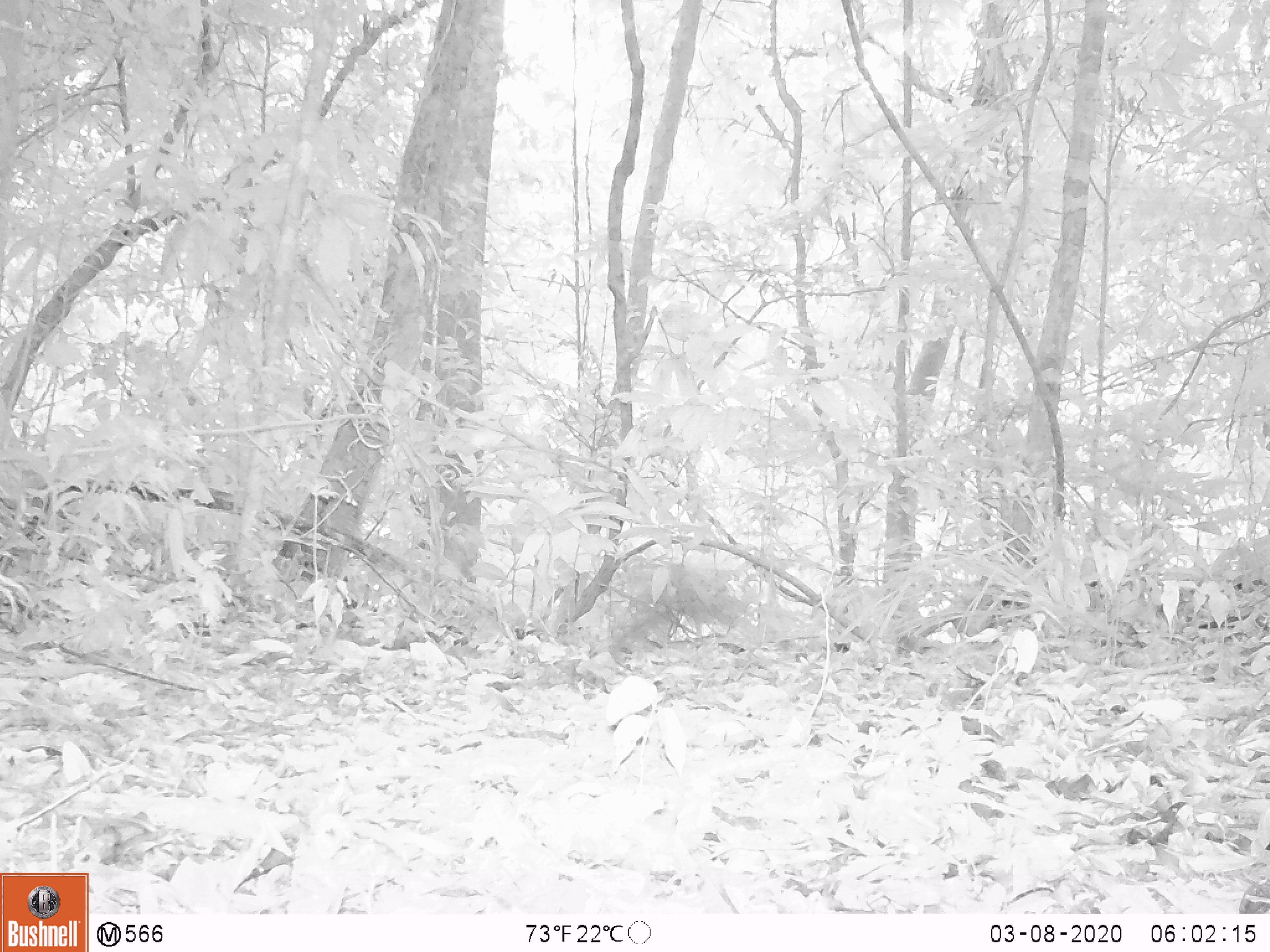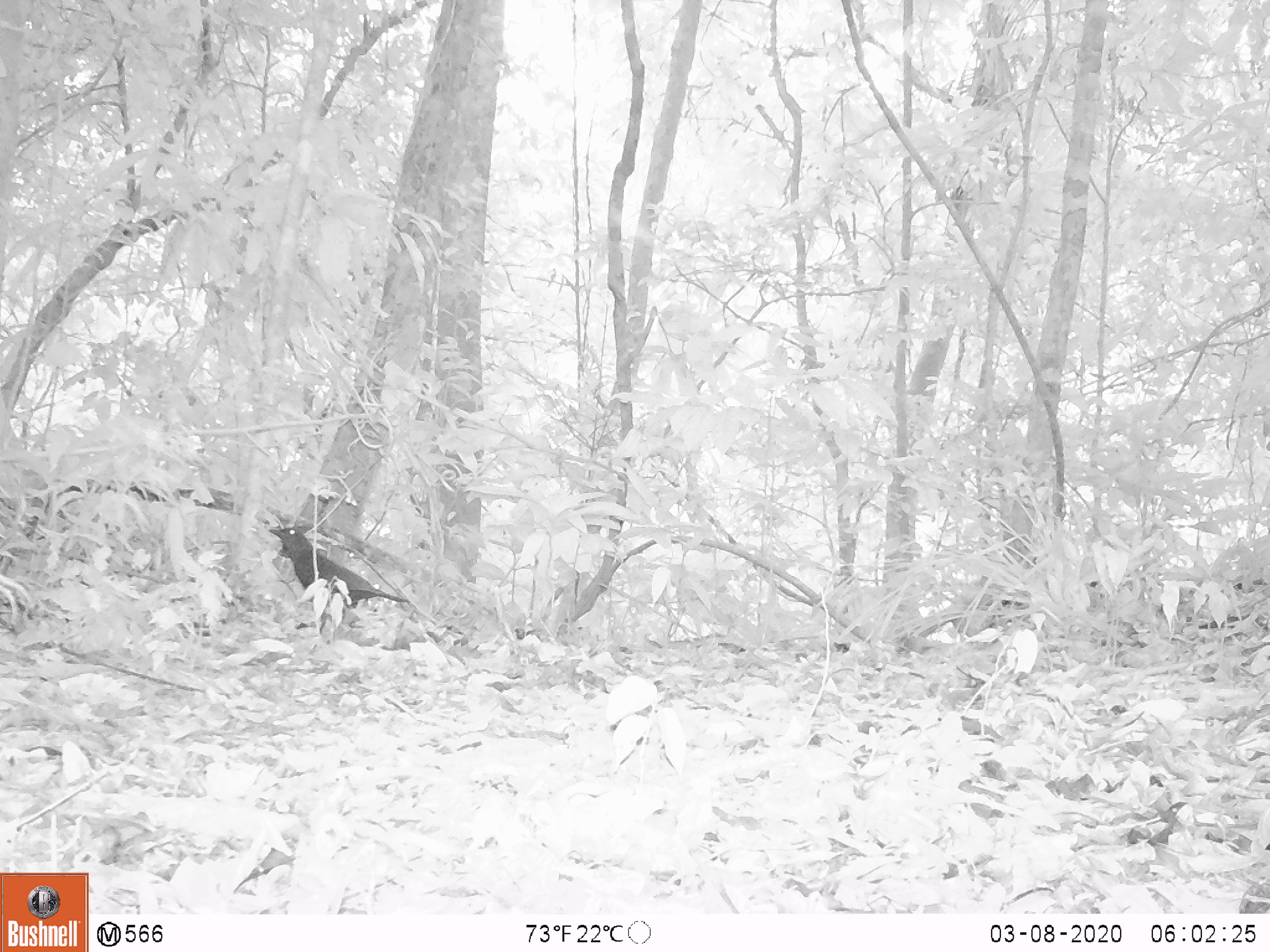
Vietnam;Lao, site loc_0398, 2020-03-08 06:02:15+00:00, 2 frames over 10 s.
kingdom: Animalia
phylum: Chordata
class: Aves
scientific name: Aves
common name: bird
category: unidentified bird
Unidentified bird (bird) (Aves). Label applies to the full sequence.